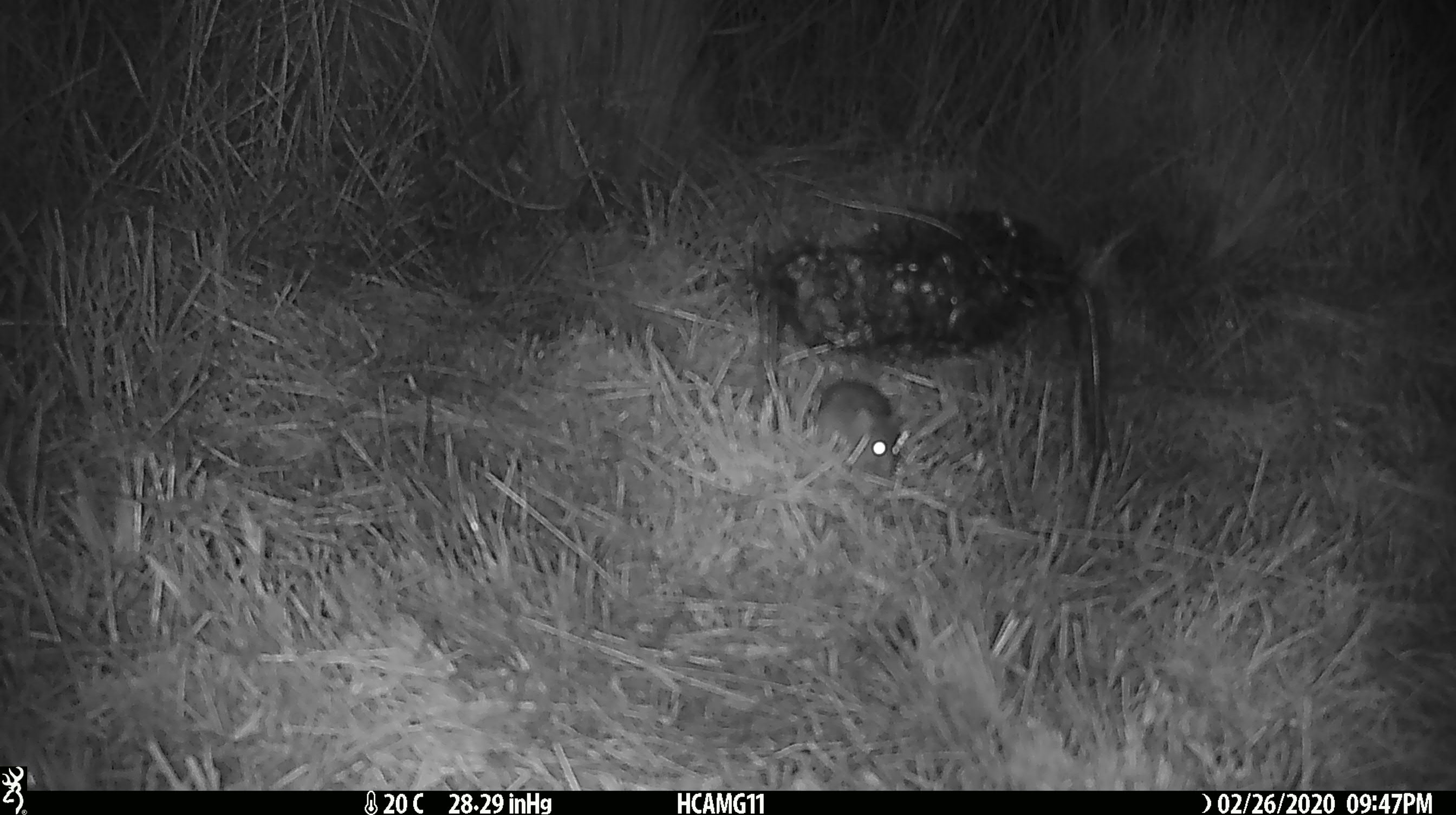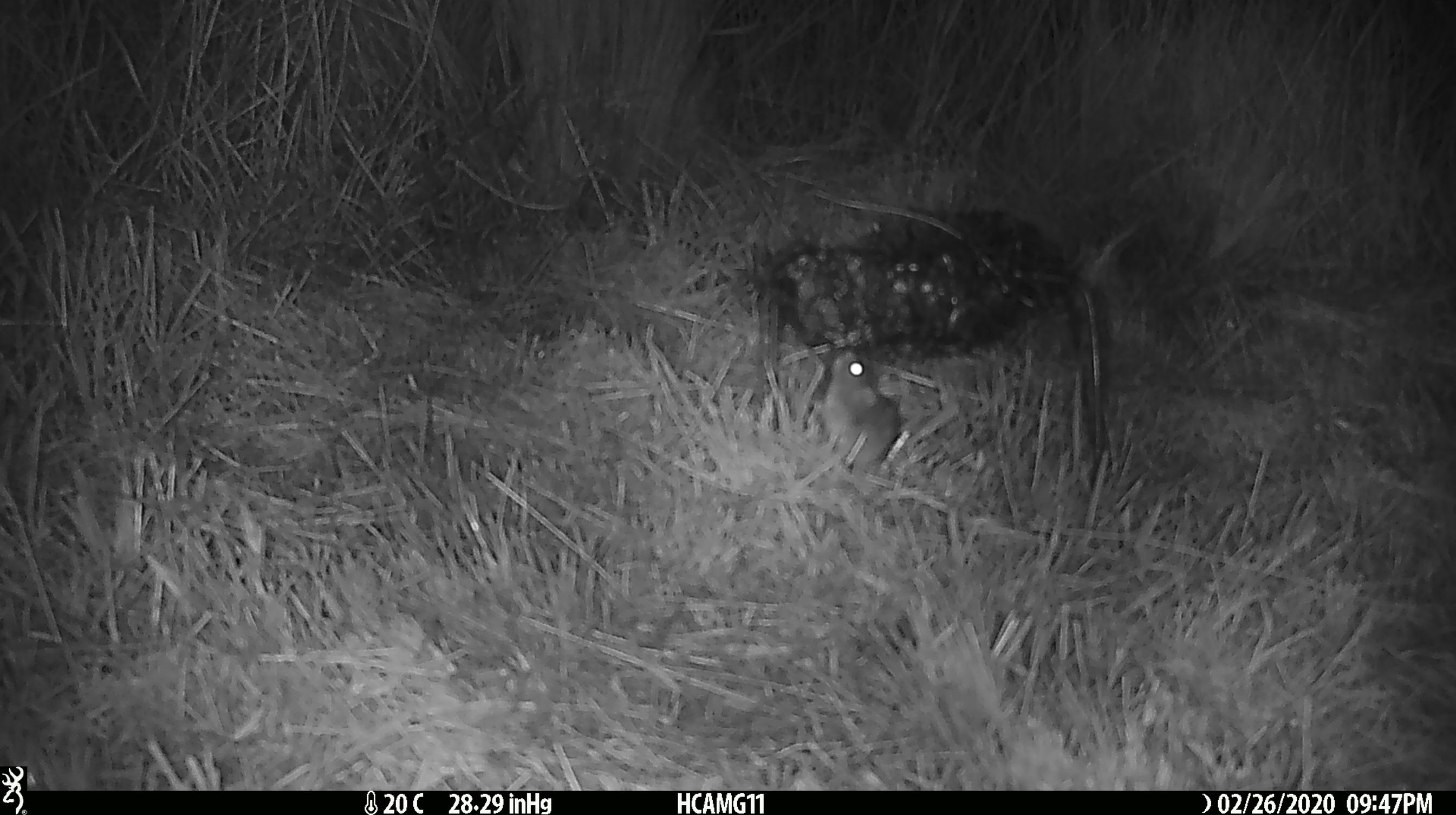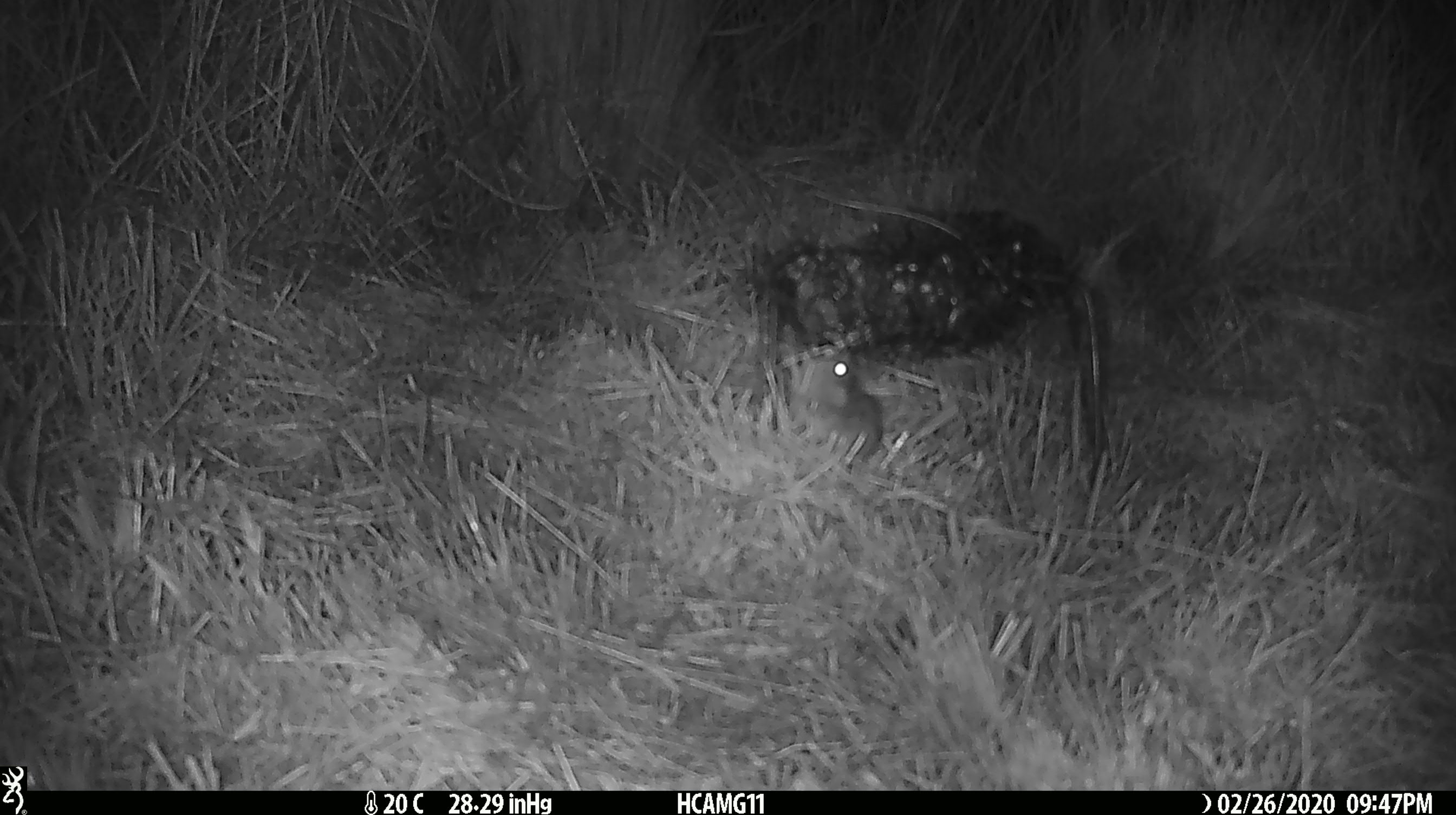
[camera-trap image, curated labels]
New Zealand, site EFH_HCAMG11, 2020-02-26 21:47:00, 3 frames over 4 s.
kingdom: Animalia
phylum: Chordata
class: Mammalia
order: Rodentia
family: Muridae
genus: Mus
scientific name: Mus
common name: mouse